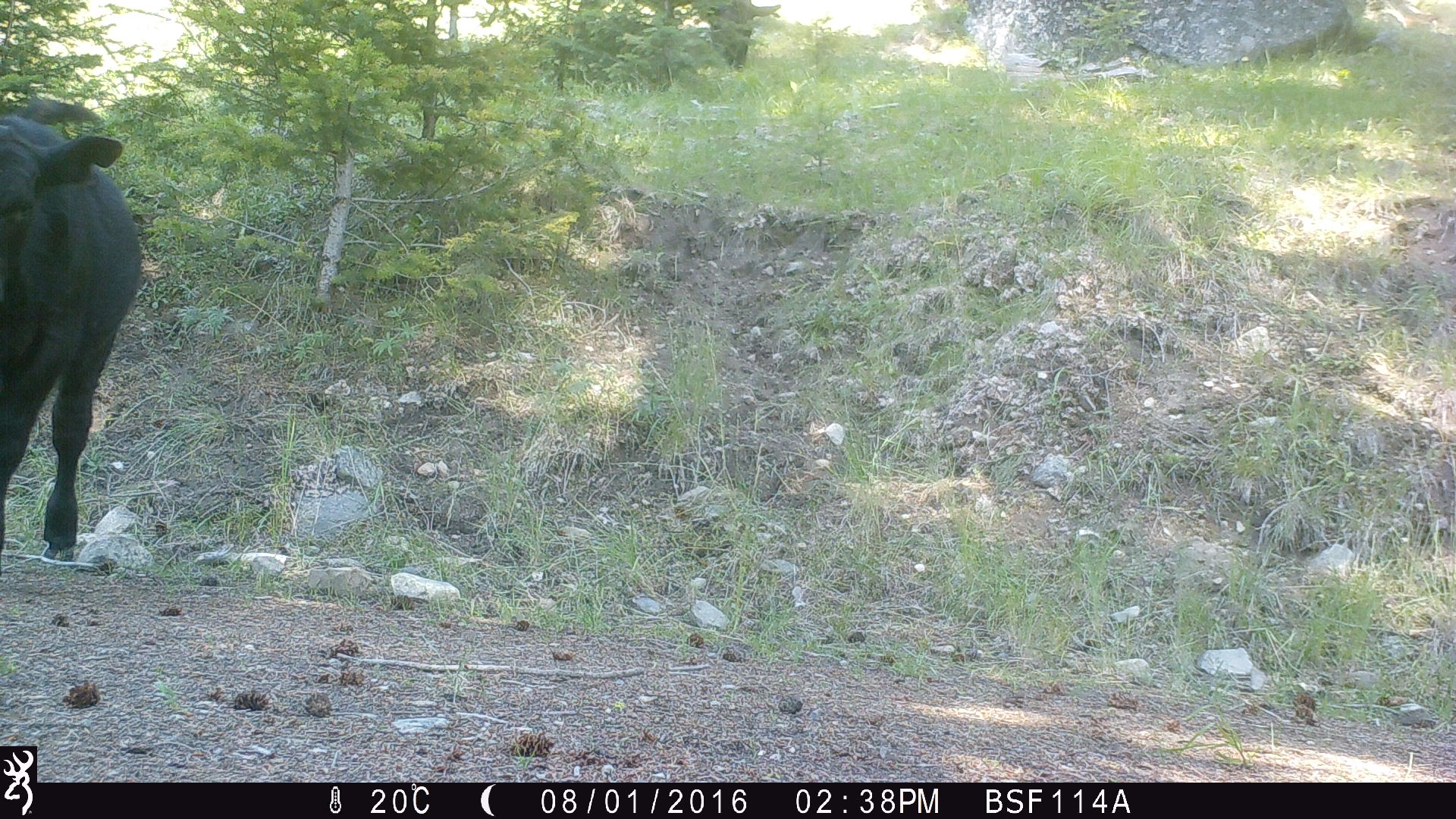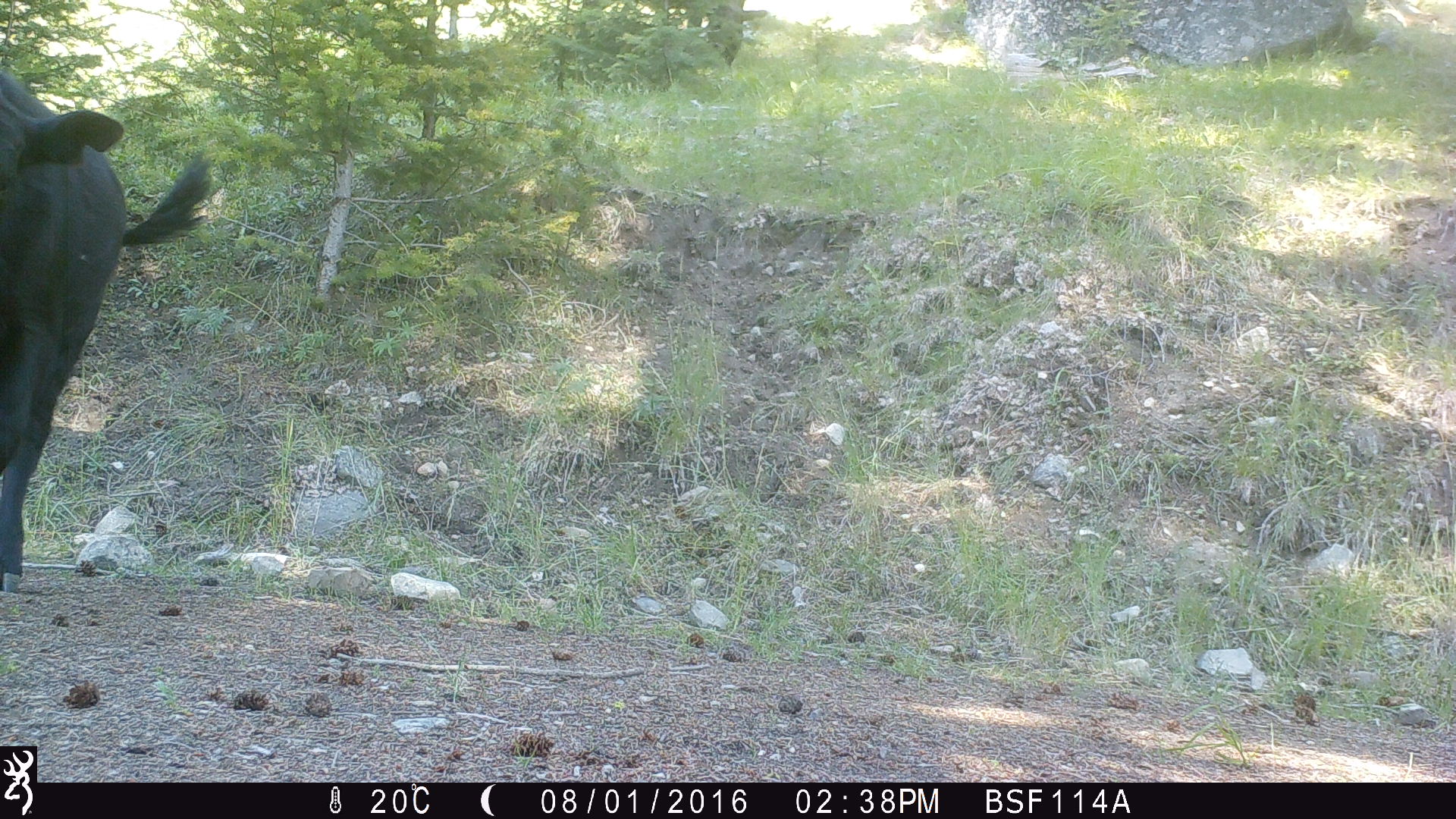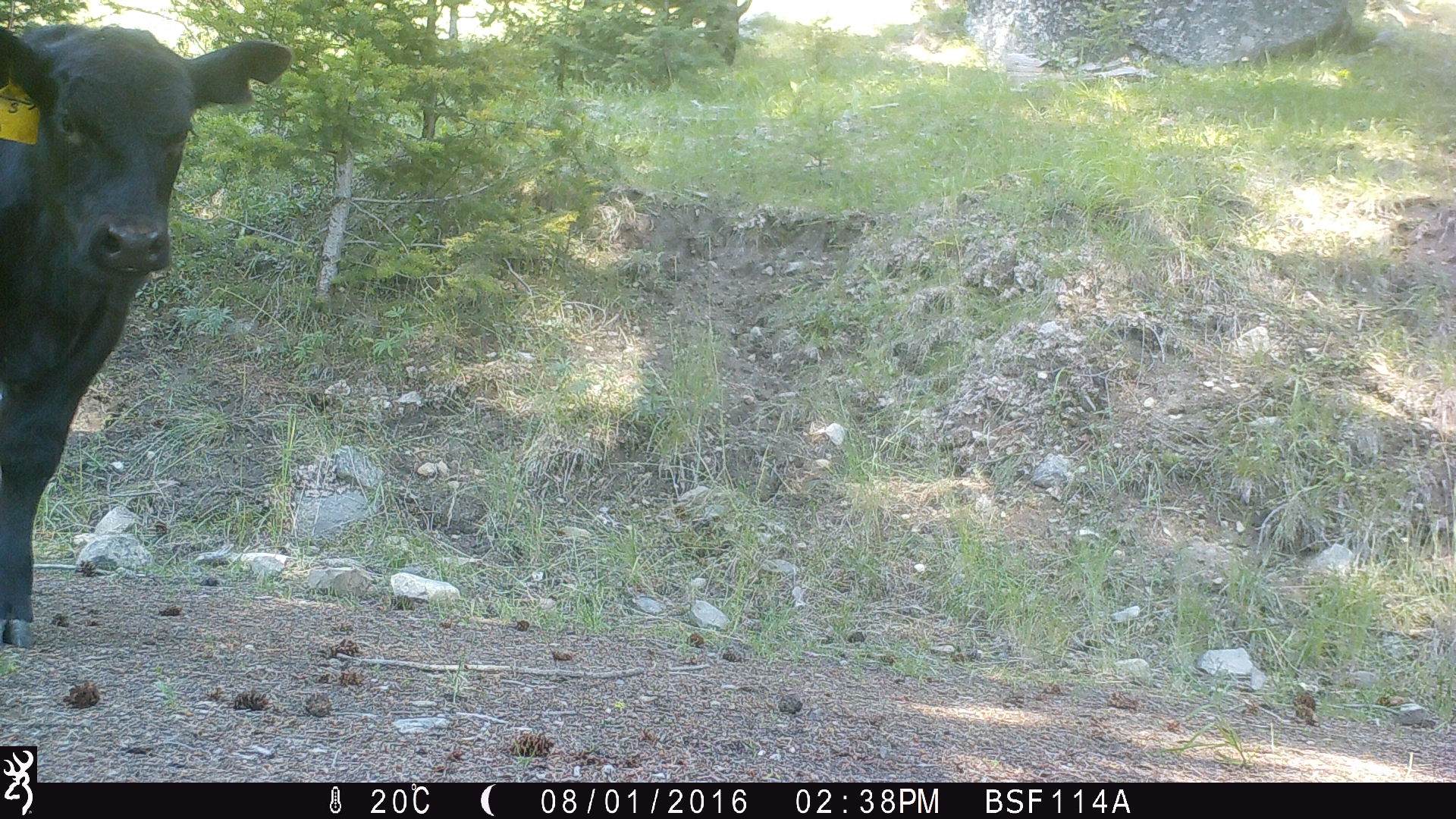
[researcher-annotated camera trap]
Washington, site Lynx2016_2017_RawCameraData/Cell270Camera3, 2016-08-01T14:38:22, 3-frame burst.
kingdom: Animalia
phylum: Chordata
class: Mammalia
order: Artiodactyla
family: Bovidae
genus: Bos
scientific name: Bos taurus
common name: domestic cattle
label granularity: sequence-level